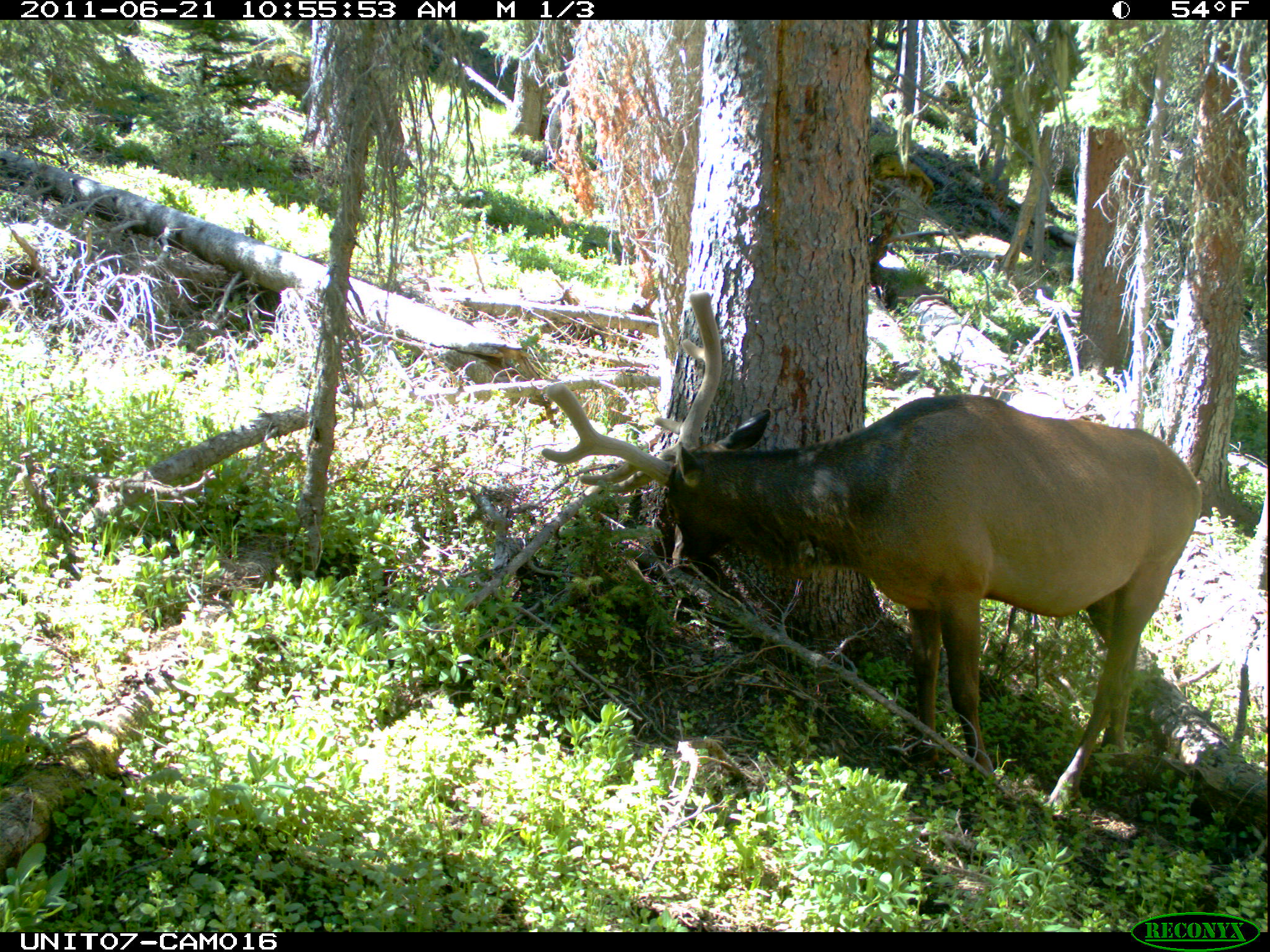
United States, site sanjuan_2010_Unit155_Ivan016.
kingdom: Animalia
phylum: Chordata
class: Mammalia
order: Artiodactyla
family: Cervidae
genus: Cervus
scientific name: Cervus elaphus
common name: red deer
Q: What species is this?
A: Cervus elaphus (red deer).